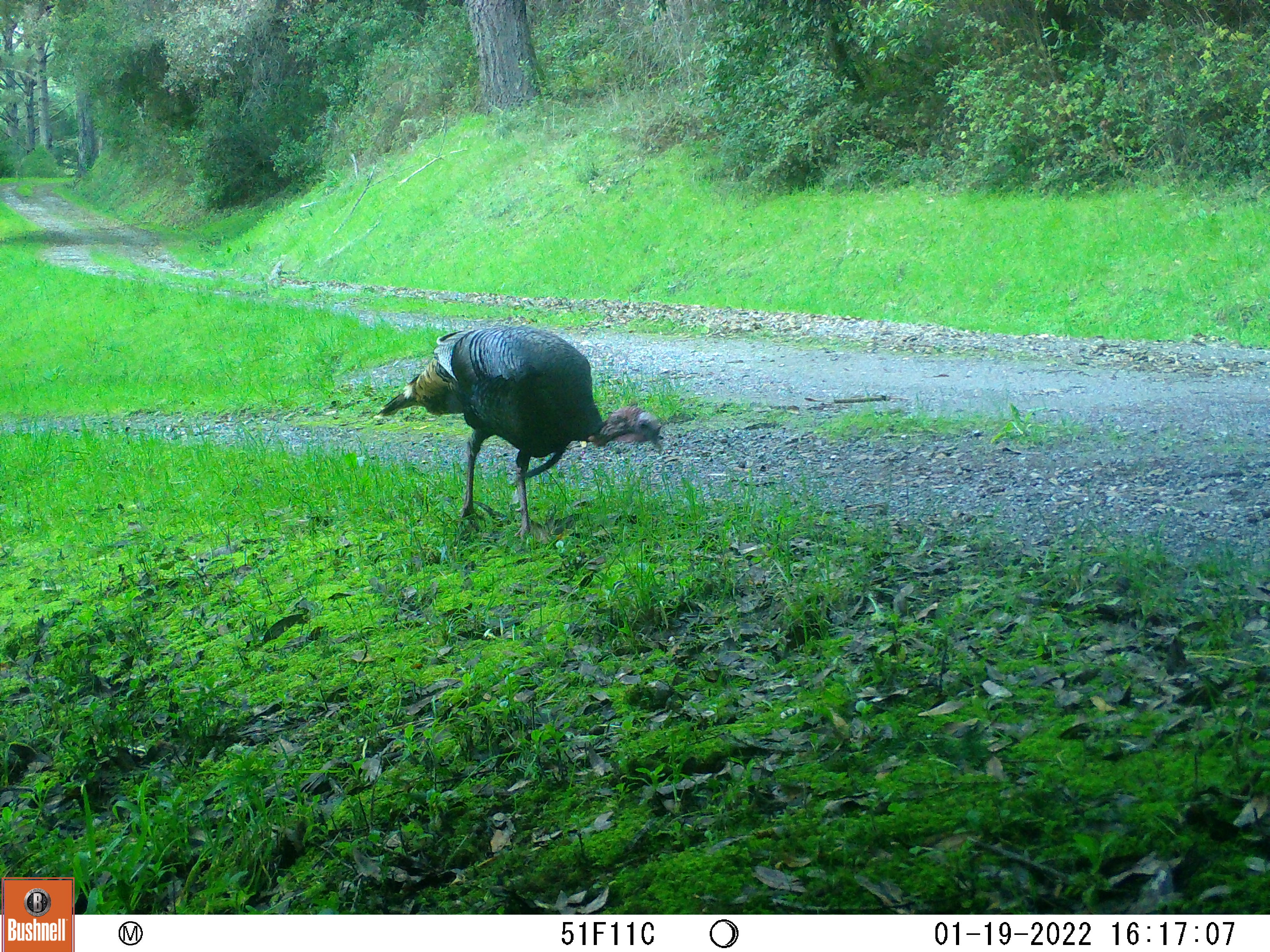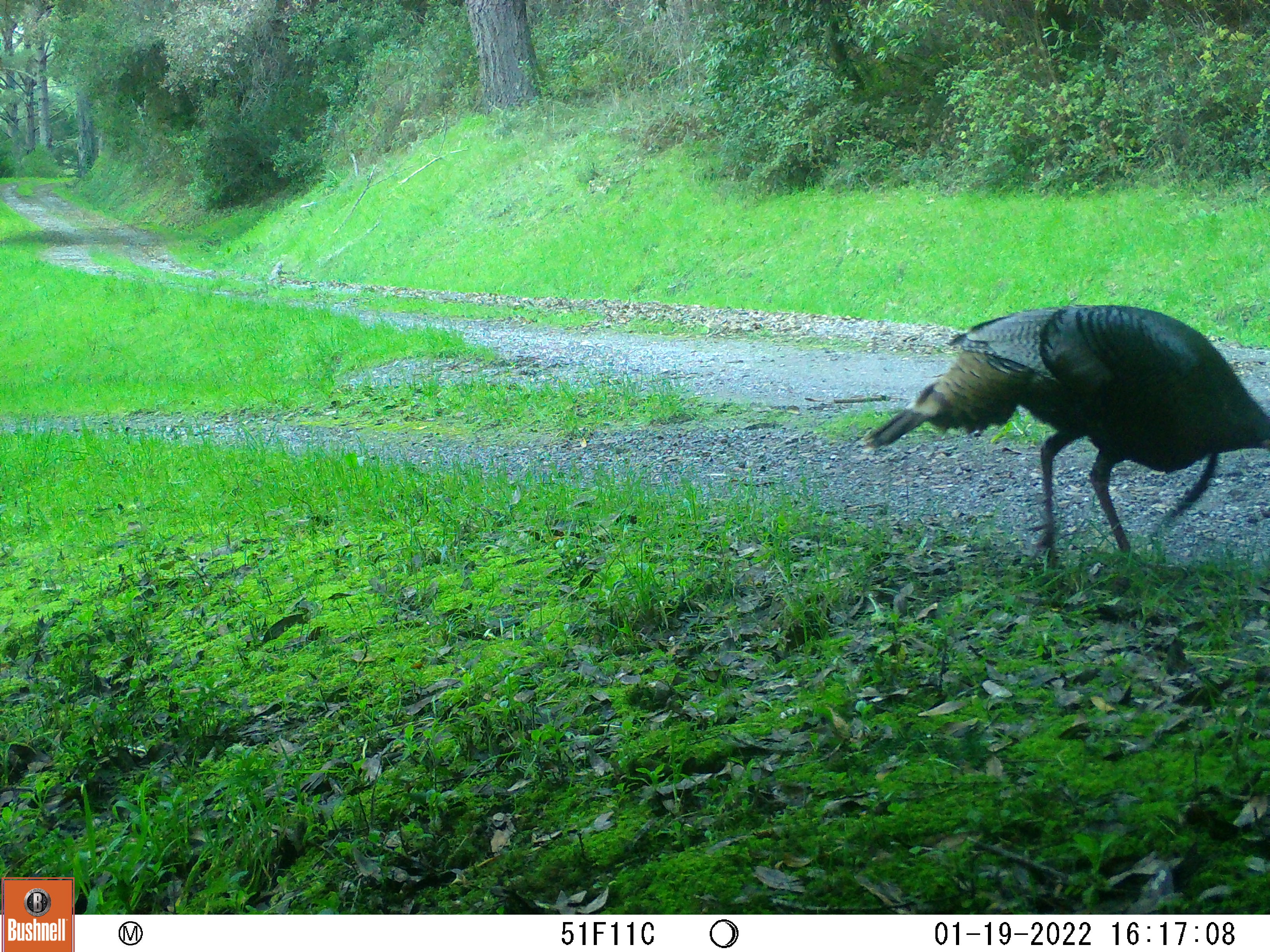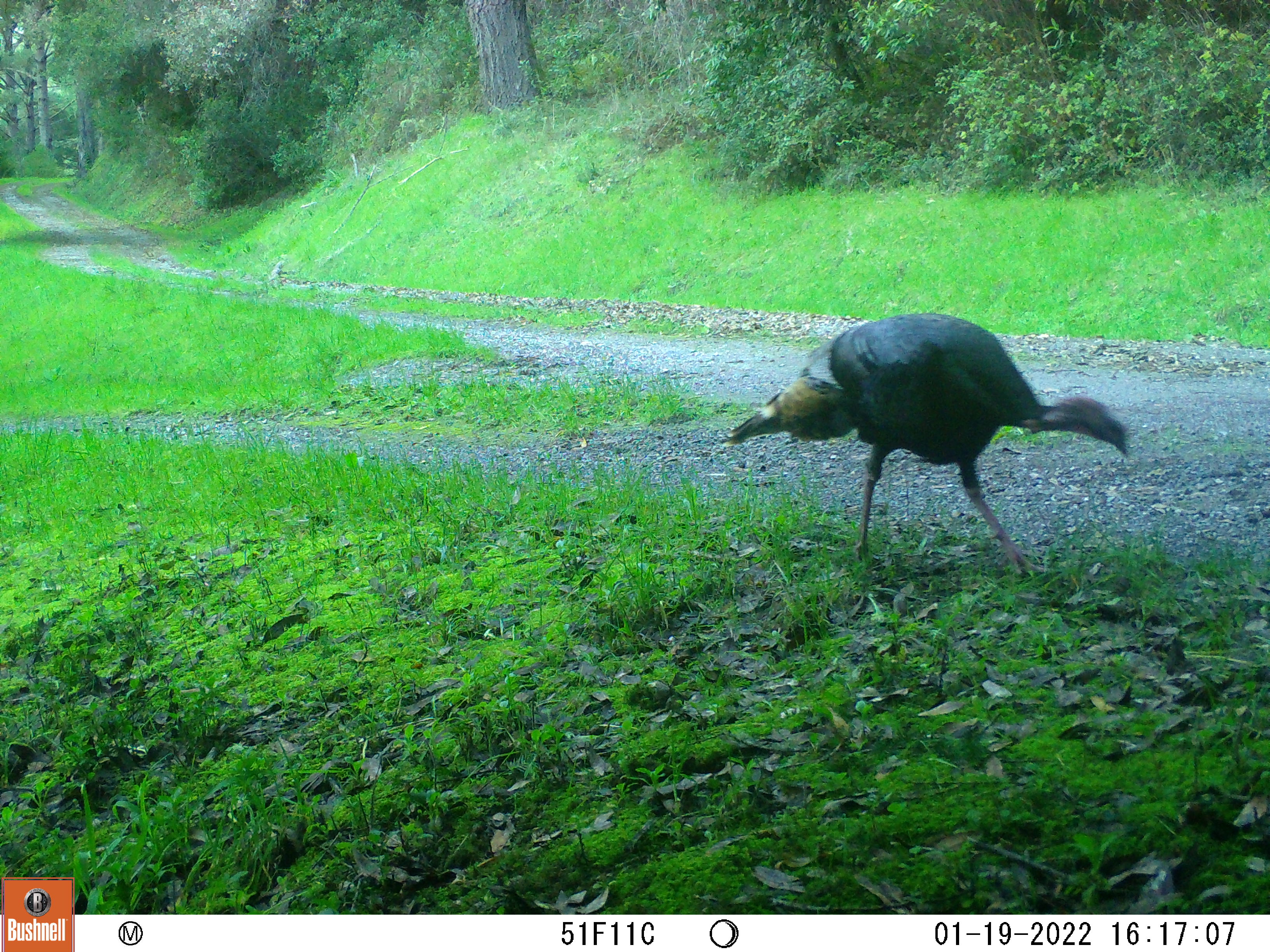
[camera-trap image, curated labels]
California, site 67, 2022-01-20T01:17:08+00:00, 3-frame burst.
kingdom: Animalia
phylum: Chordata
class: Aves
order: Galliformes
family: Phasianidae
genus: Meleagris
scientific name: Meleagris gallopavo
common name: turkey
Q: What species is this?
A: Turkey (Meleagris gallopavo).